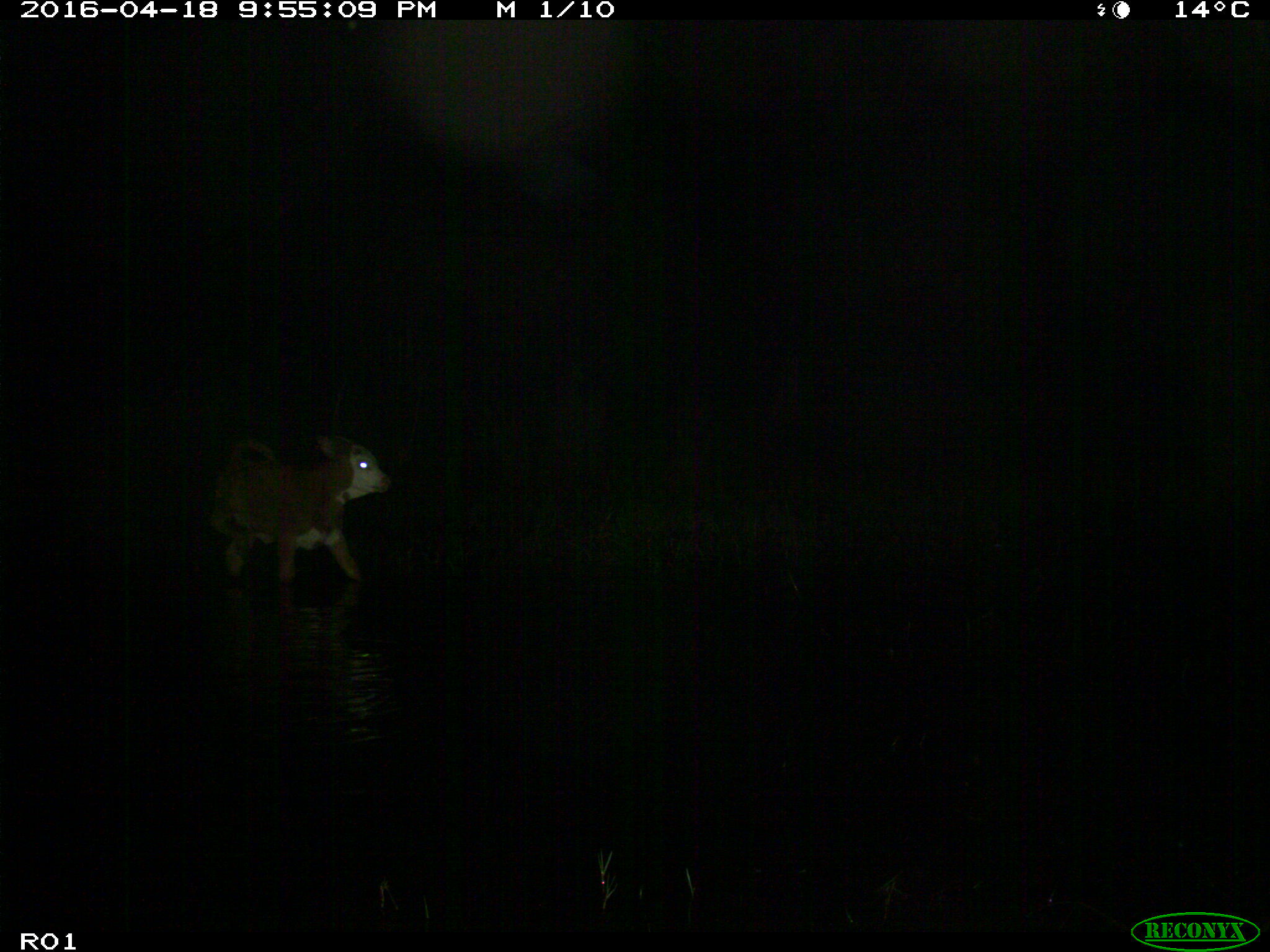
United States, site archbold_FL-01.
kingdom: Animalia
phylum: Chordata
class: Mammalia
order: Artiodactyla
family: Bovidae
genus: Bos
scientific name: Bos taurus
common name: domestic cow